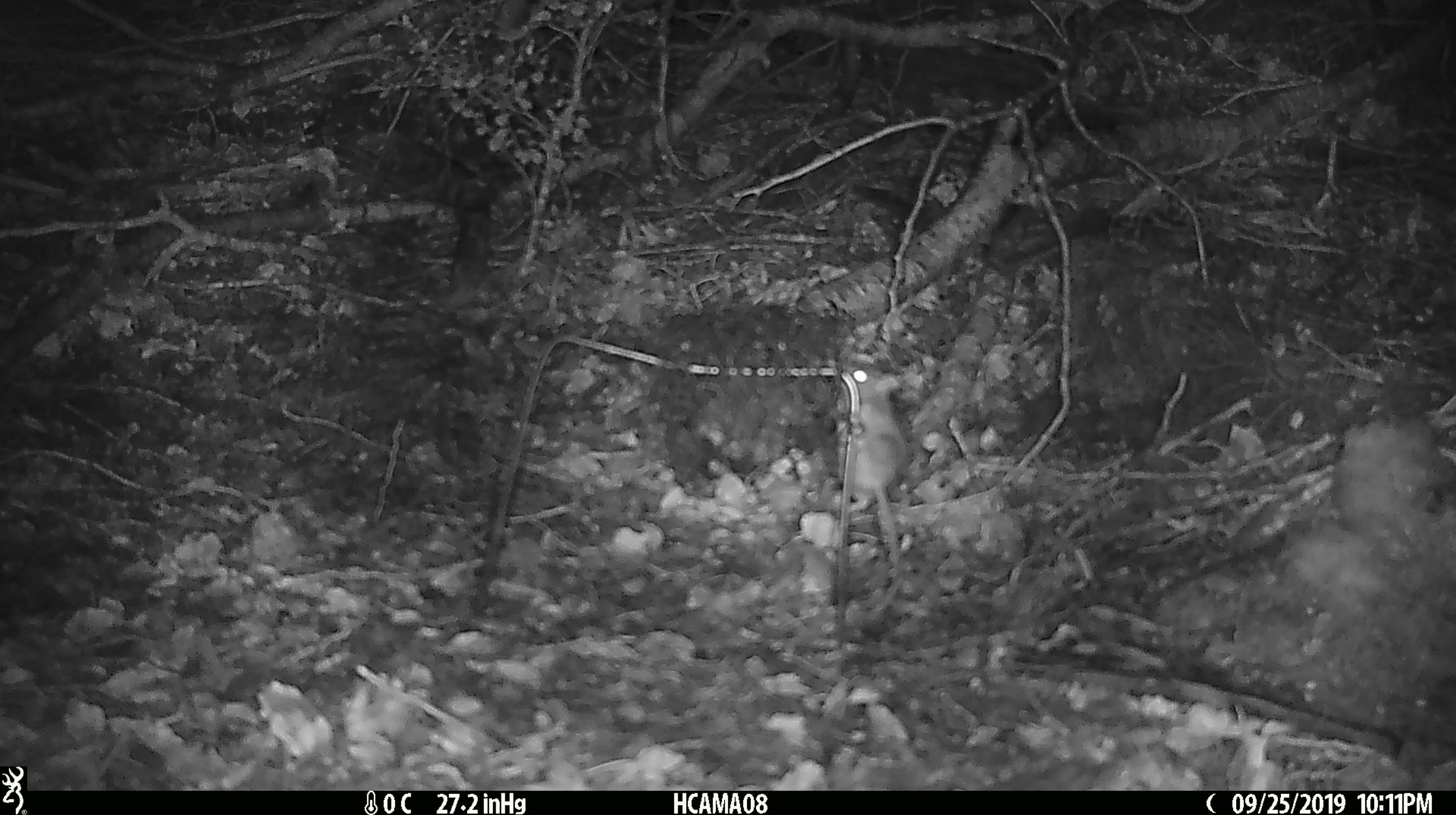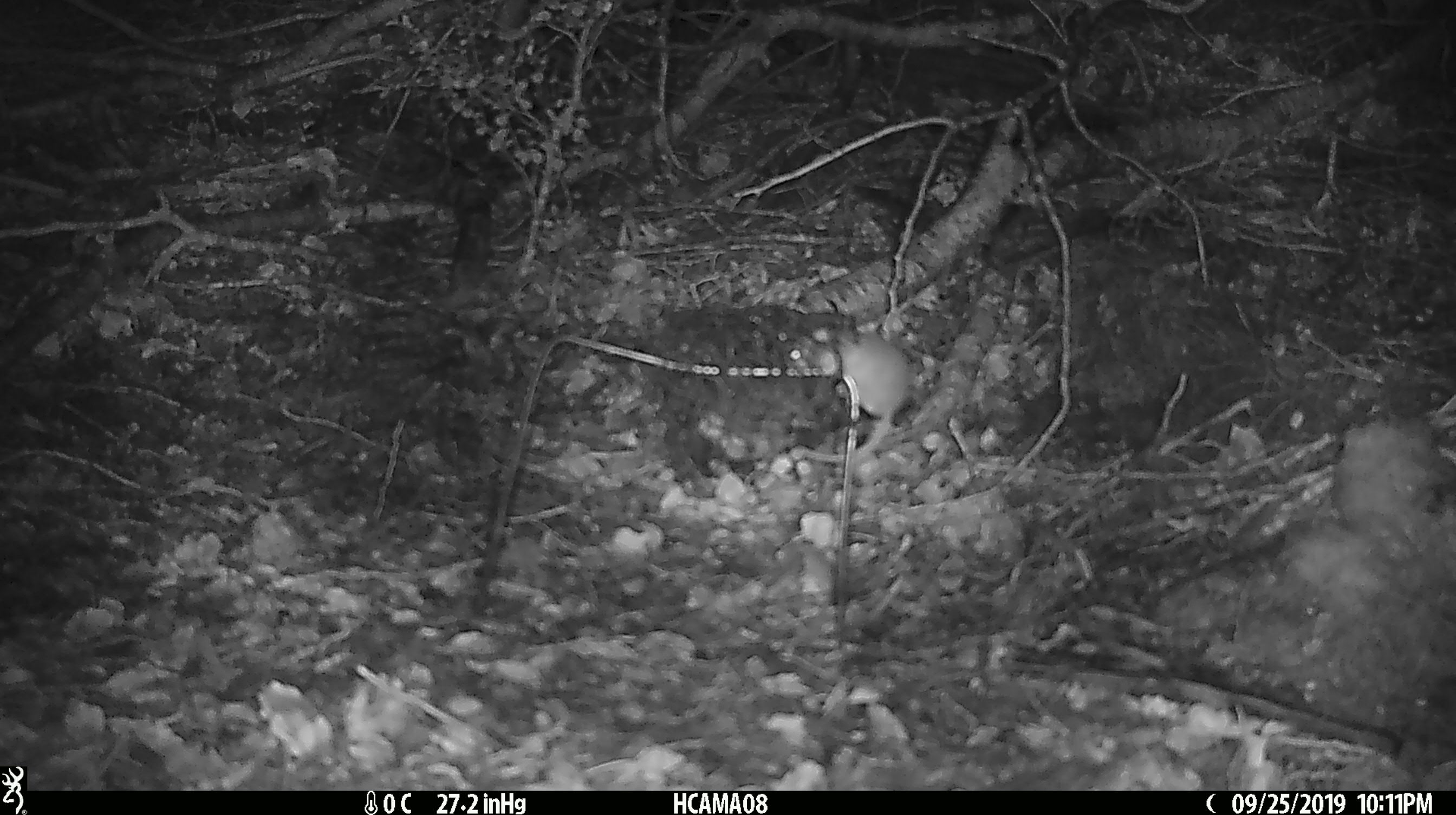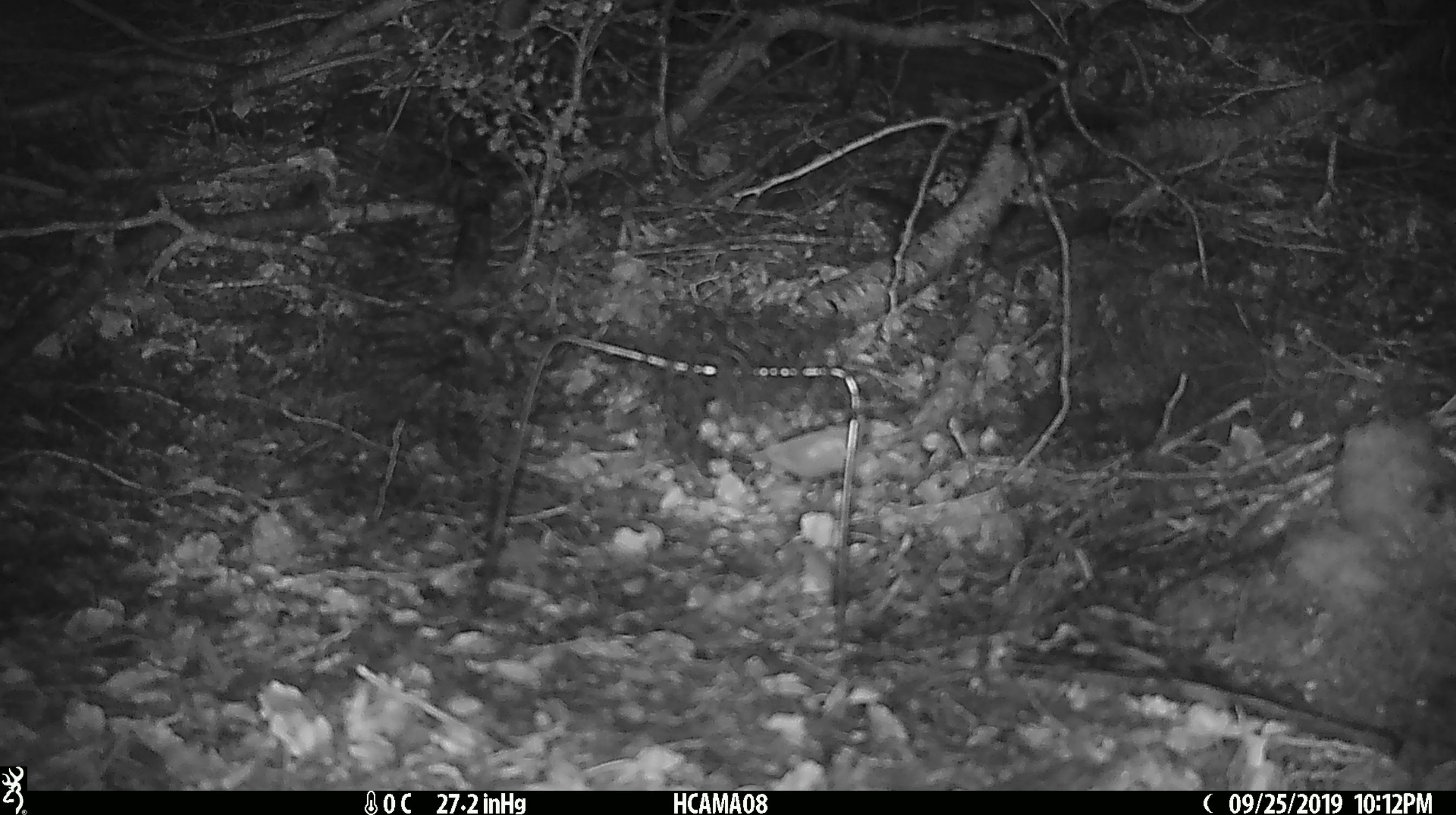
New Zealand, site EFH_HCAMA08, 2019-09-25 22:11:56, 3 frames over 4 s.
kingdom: Animalia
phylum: Chordata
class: Mammalia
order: Rodentia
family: Muridae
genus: Mus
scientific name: Mus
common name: mouse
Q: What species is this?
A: Mouse (Mus).